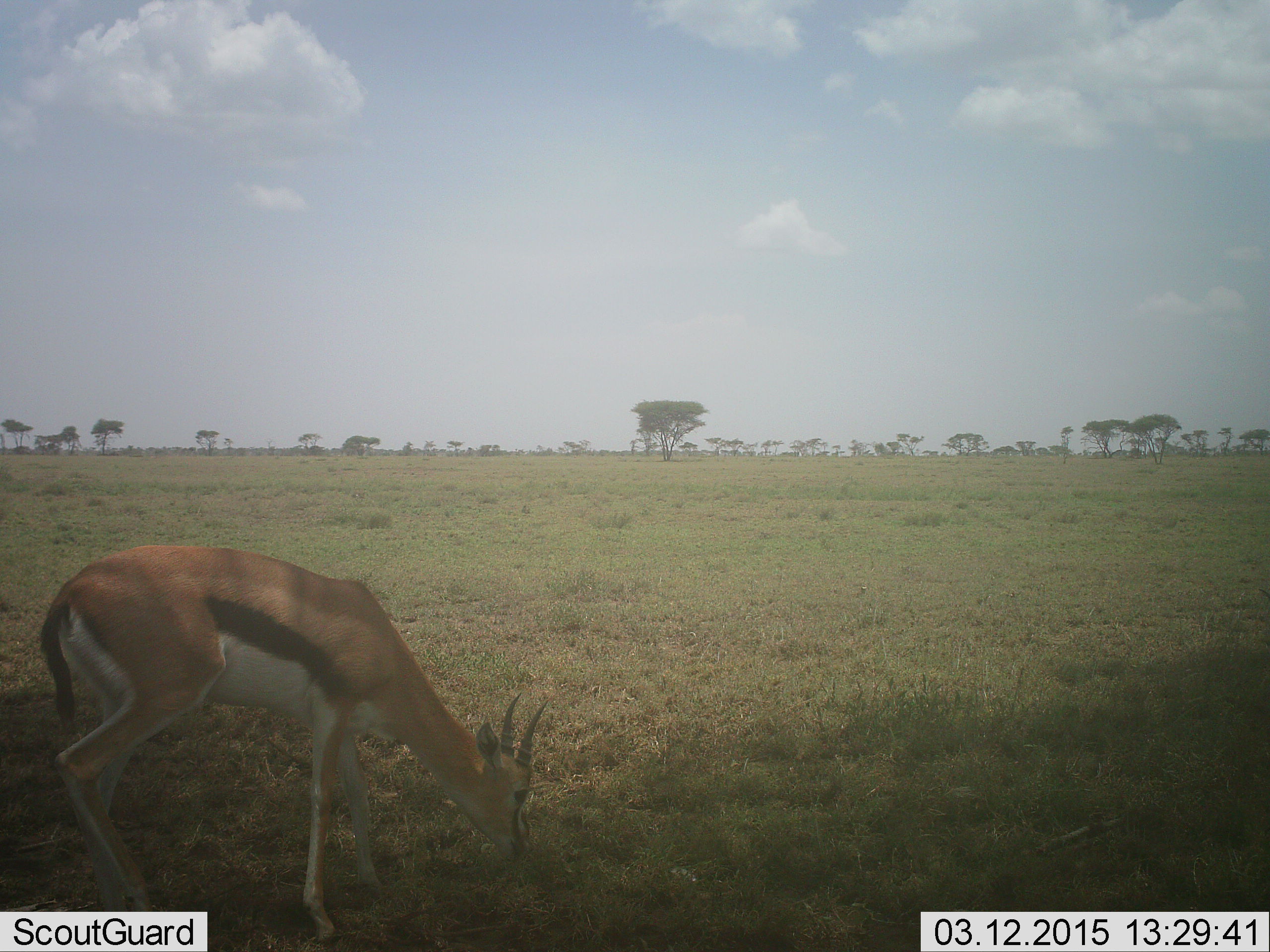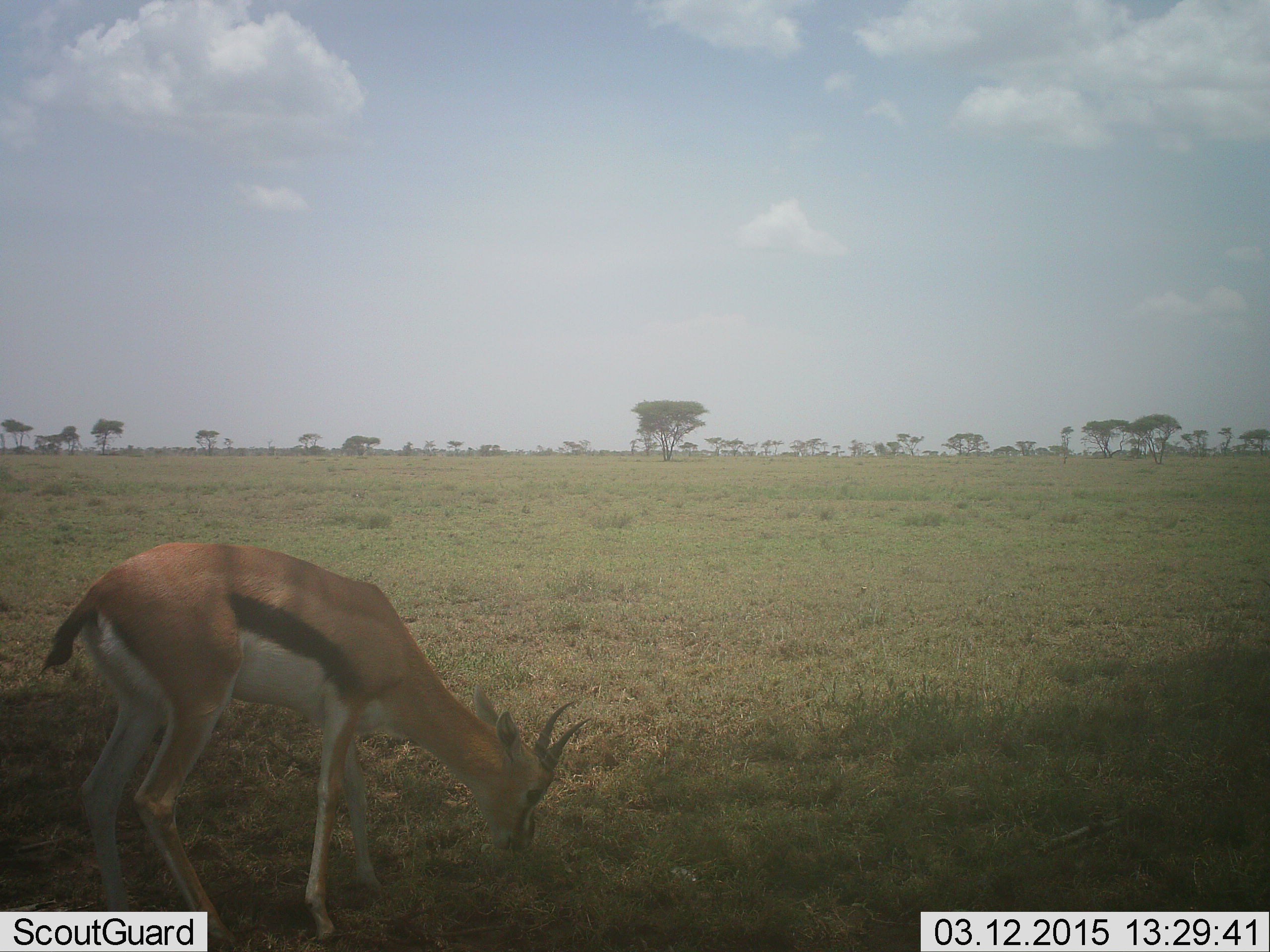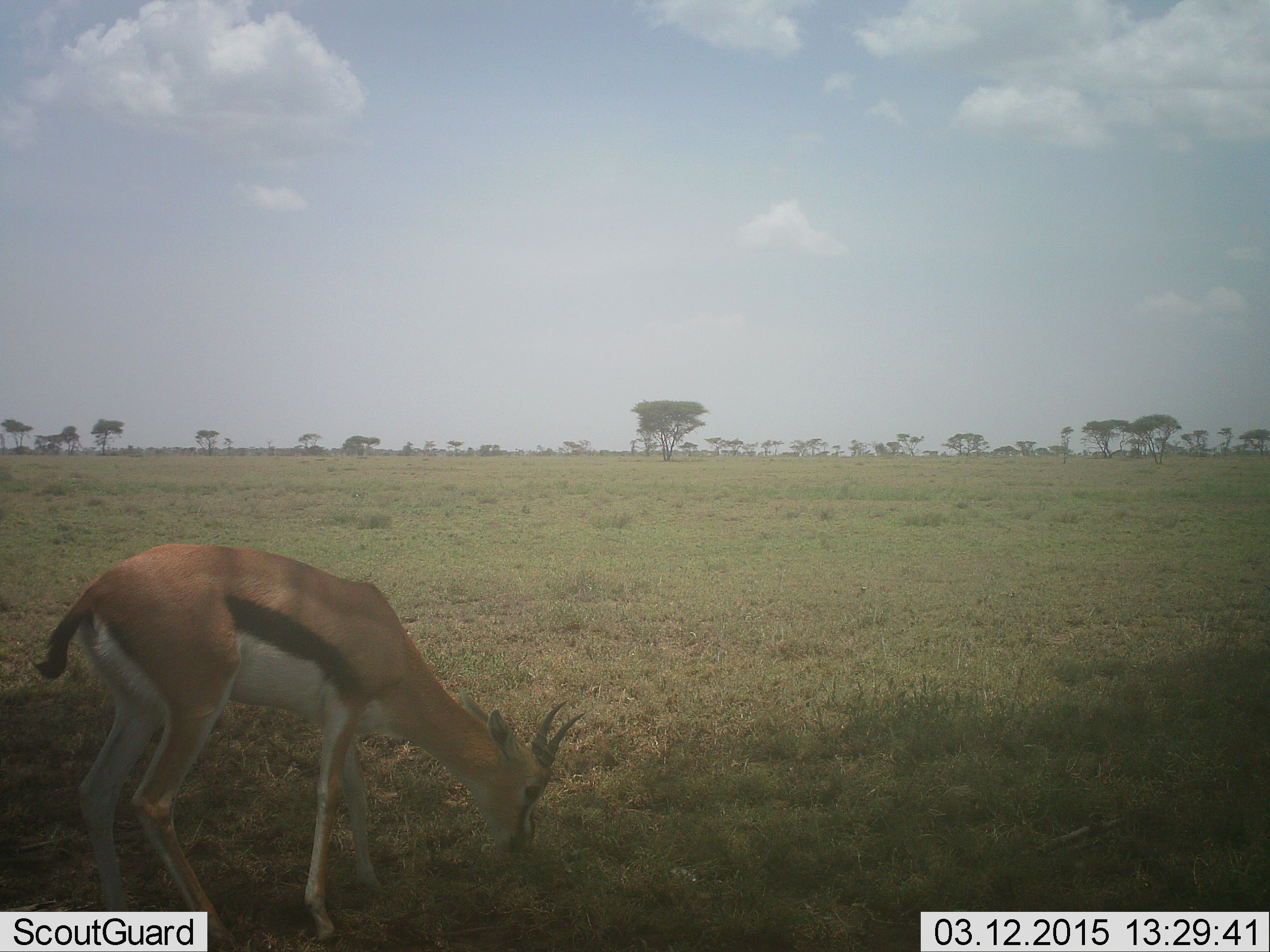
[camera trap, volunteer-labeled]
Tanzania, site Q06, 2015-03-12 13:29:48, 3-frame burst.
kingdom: Animalia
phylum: Chordata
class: Mammalia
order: Artiodactyla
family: Bovidae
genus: Eudorcas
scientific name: Eudorcas thomsonii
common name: thomson's gazelle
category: gazellethomsons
Gazellethomsons (thomson's gazelle) (Eudorcas thomsonii), count 1. Behavior (volunteer vote fractions): standing 20%, resting 0%, moving 10%, interacting 0%. Young present (vote fraction): 0%. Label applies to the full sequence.